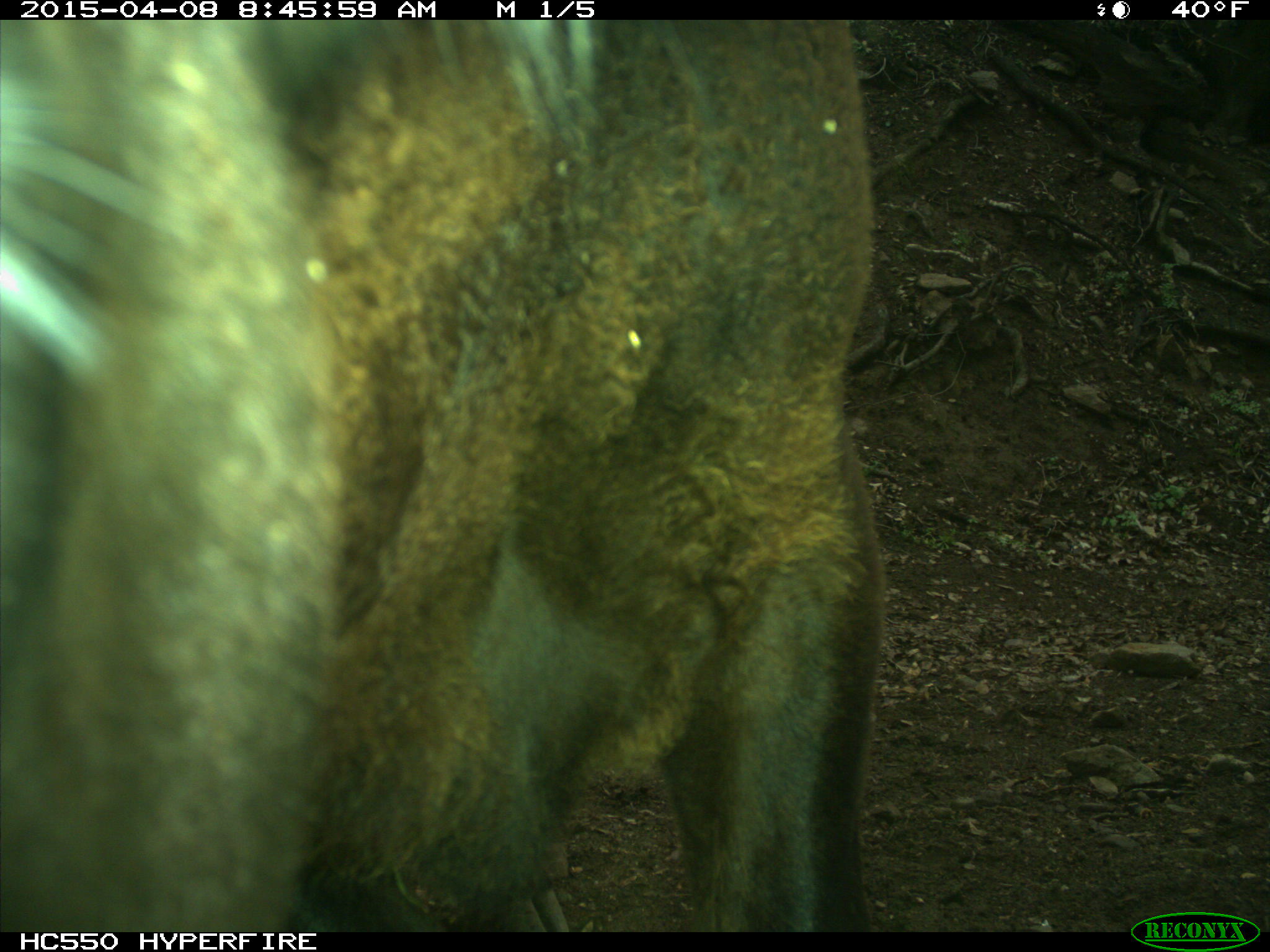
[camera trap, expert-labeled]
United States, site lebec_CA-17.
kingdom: Animalia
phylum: Chordata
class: Mammalia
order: Artiodactyla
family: Bovidae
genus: Bos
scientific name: Bos taurus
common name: domestic cow